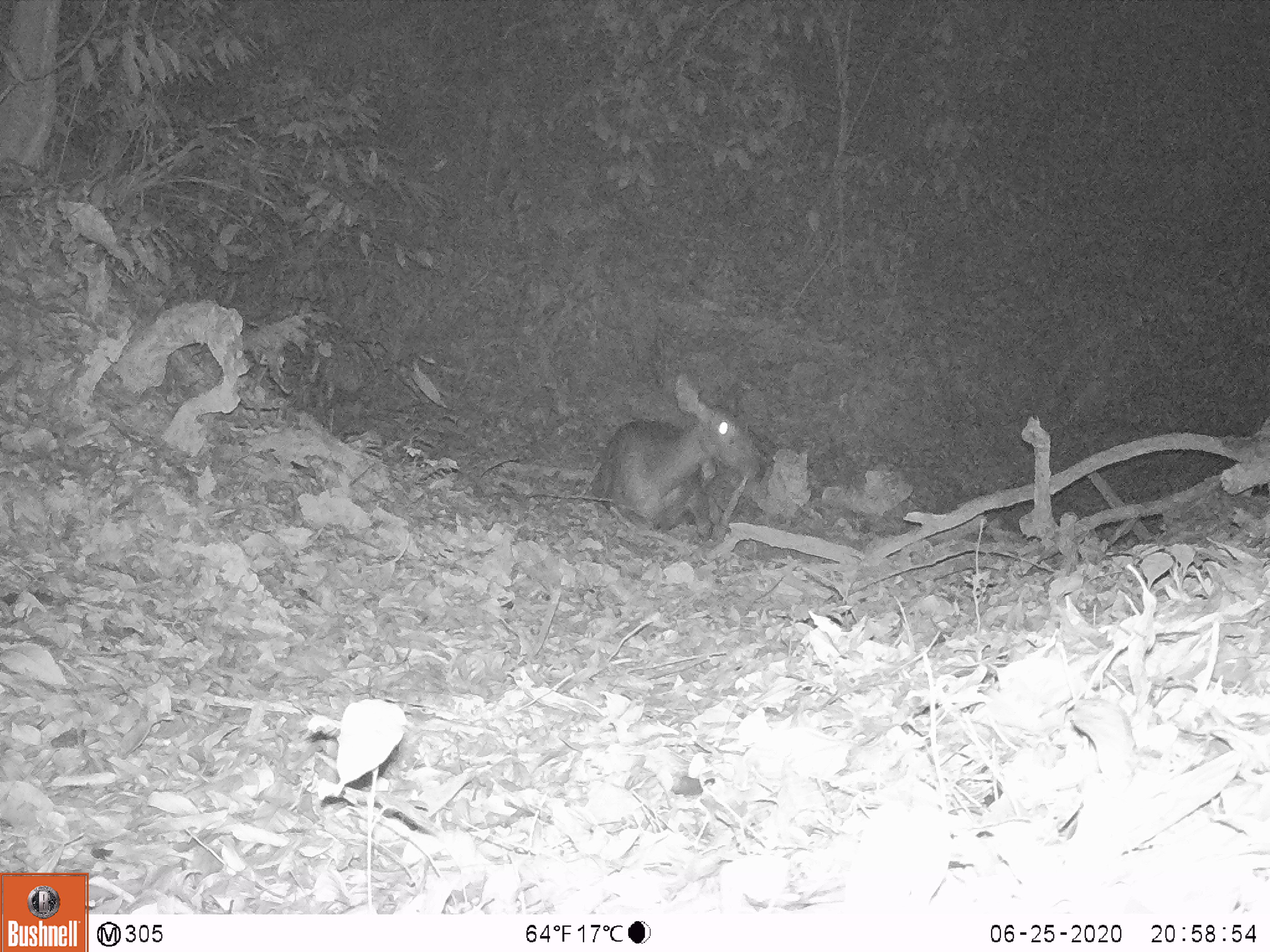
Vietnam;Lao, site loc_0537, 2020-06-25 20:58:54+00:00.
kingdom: Animalia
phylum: Chordata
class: Mammalia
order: Artiodactyla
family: Cervidae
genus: Rusa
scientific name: Rusa unicolor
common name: sambar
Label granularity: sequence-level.